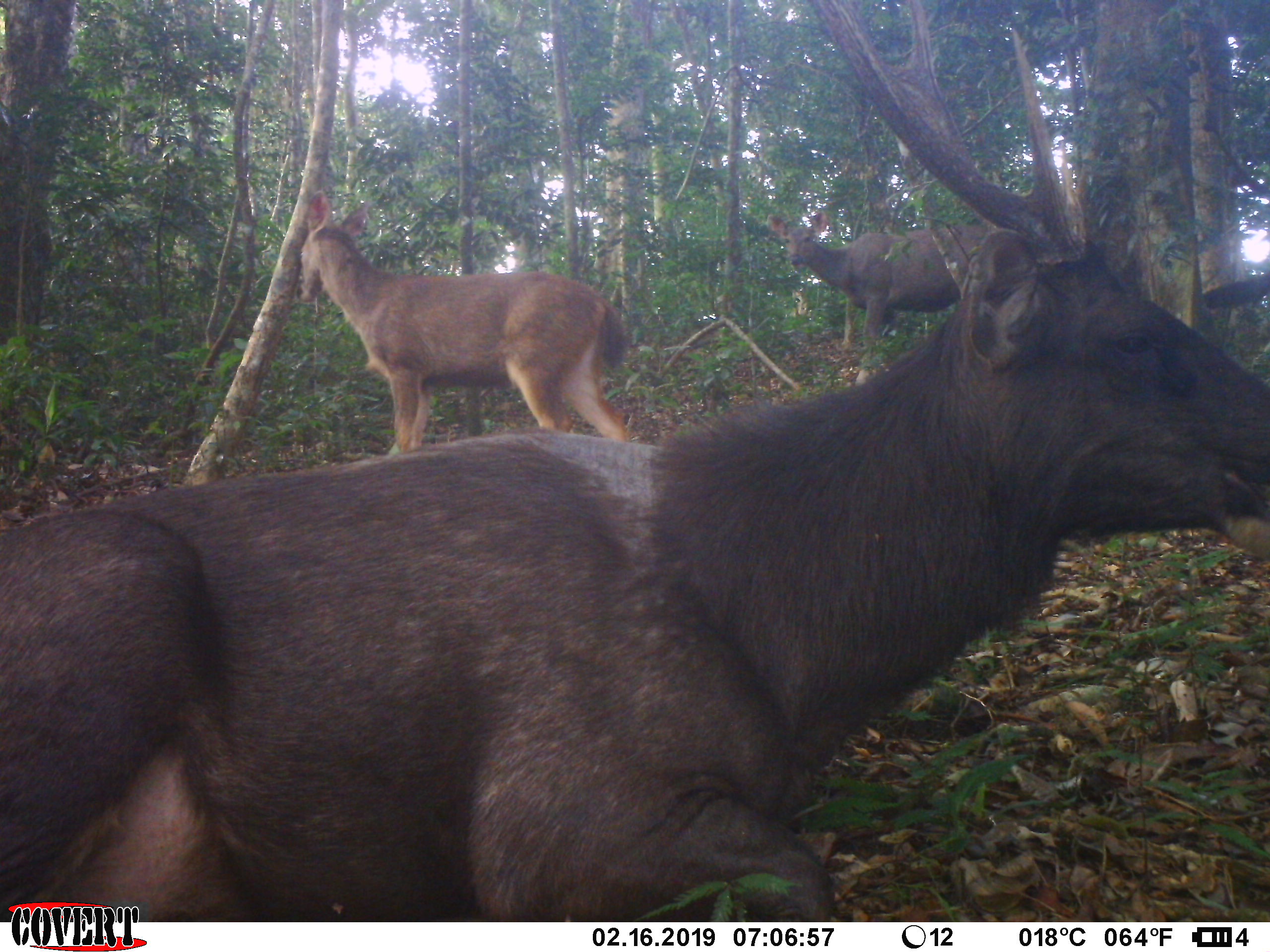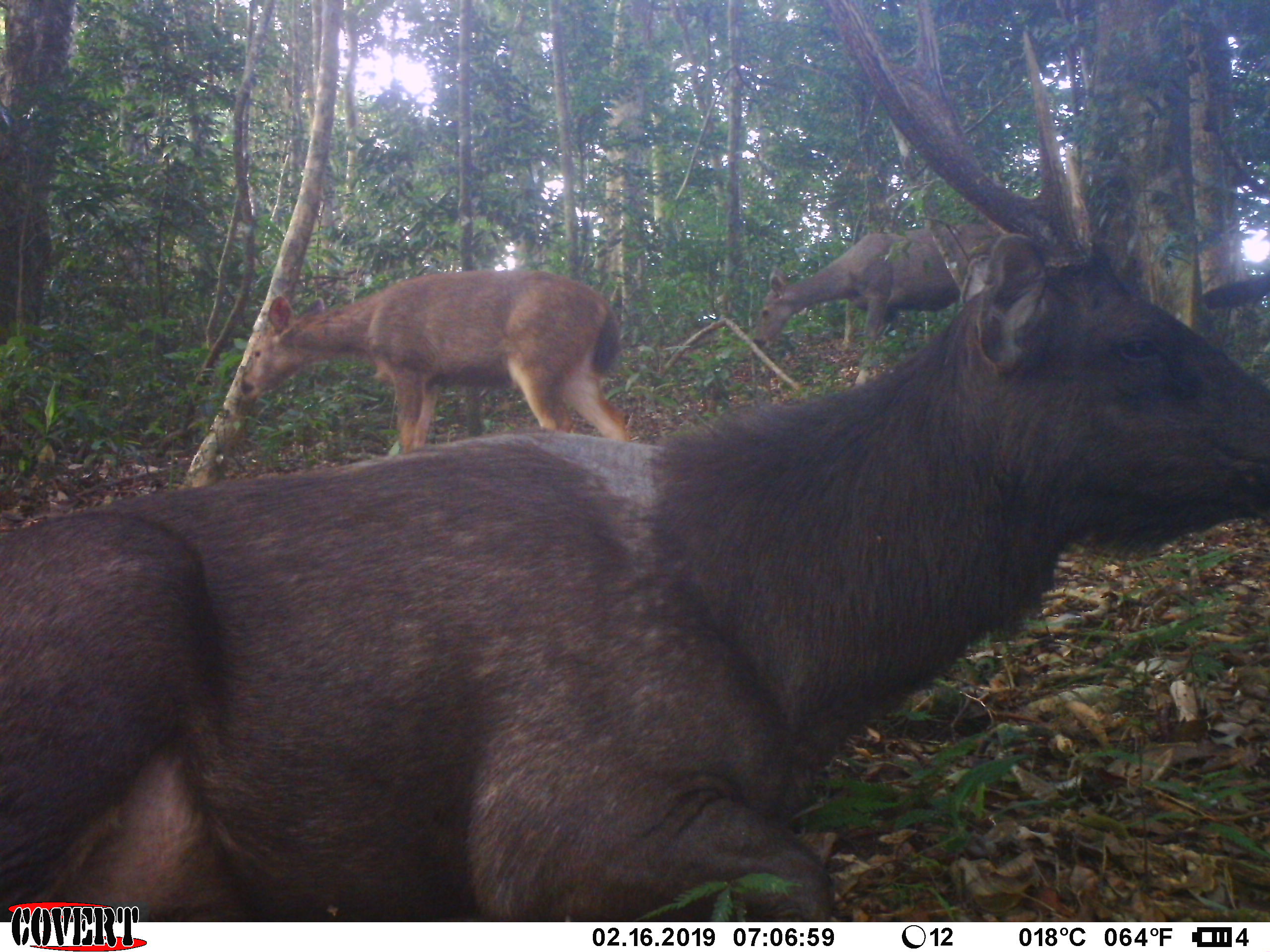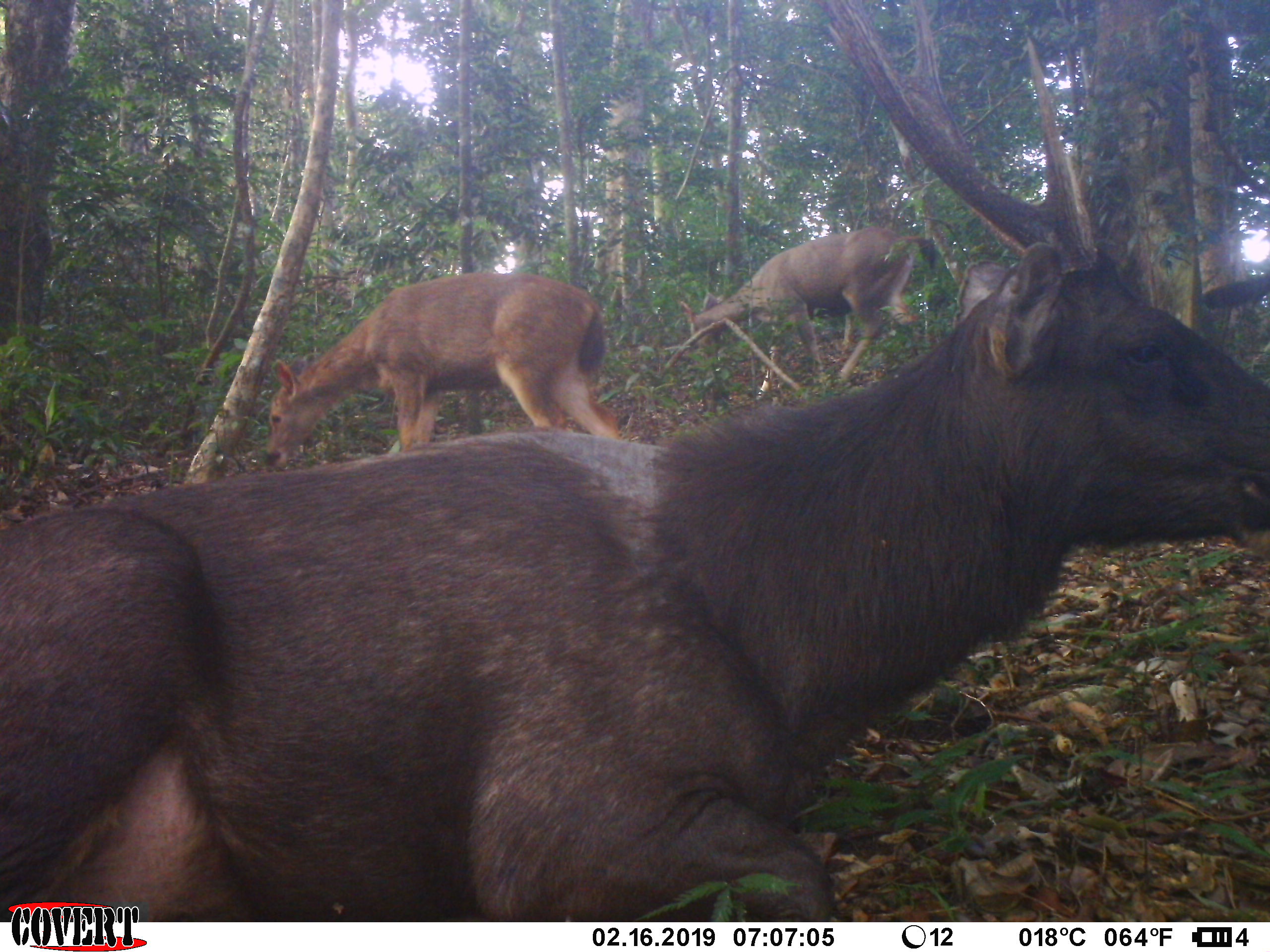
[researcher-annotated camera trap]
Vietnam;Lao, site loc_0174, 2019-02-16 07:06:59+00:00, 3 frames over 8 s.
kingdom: Animalia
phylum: Chordata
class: Mammalia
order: Artiodactyla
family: Cervidae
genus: Rusa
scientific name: Rusa unicolor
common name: sambar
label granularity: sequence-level